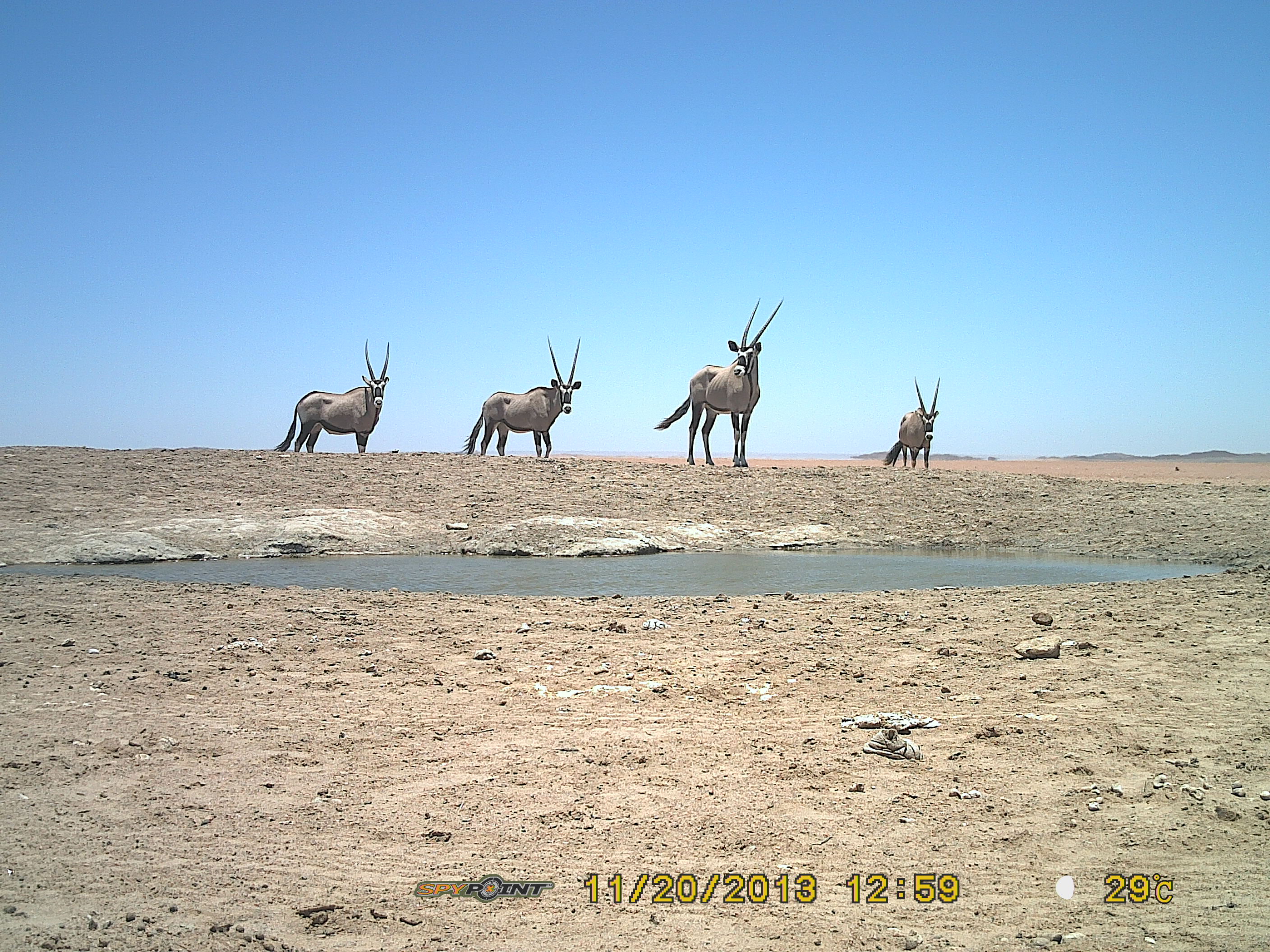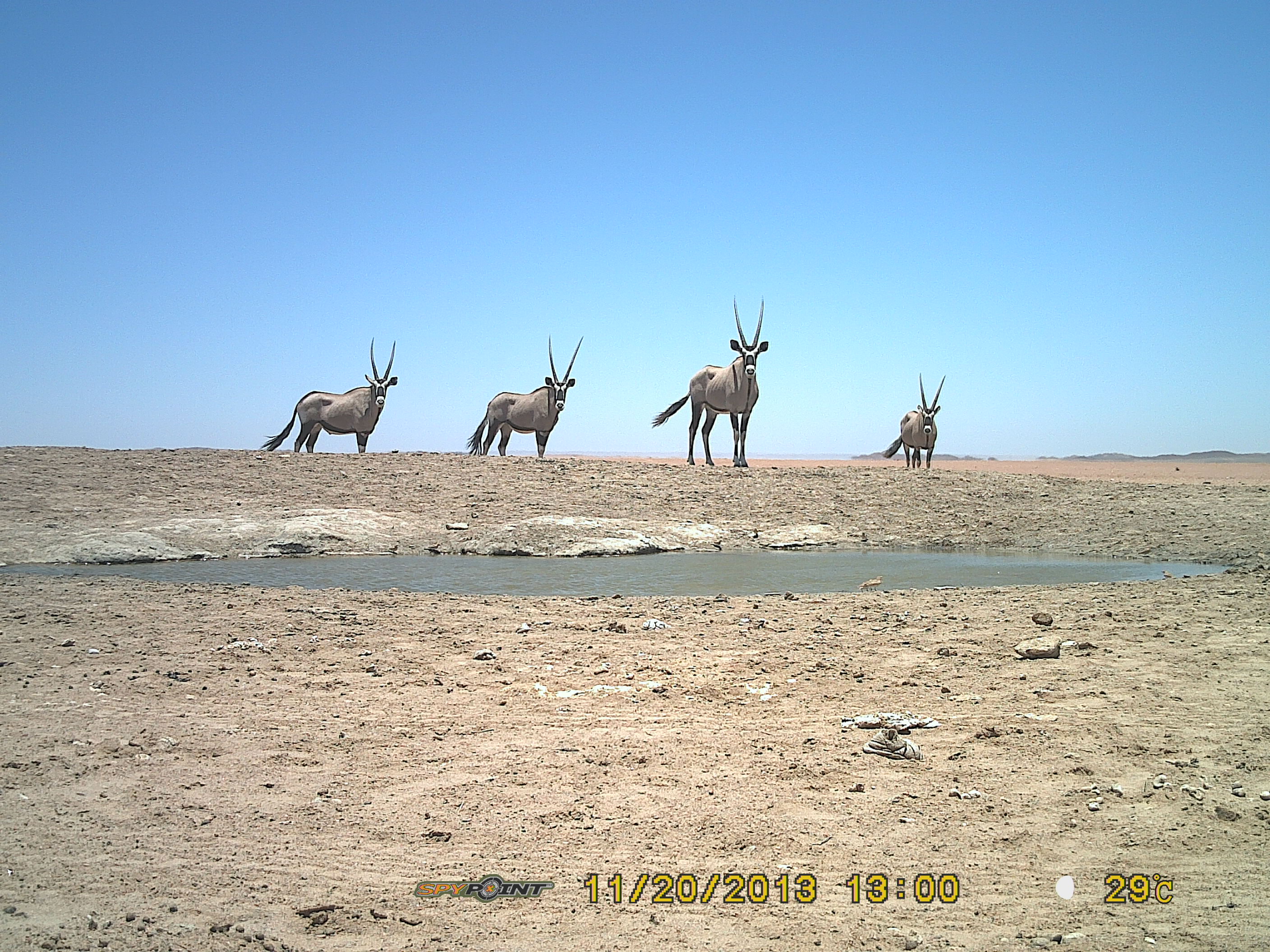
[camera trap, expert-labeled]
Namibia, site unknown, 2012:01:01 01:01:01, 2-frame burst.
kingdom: Animalia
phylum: Chordata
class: Mammalia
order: Artiodactyla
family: Bovidae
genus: Oryx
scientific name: Oryx gazella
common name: gemsbok